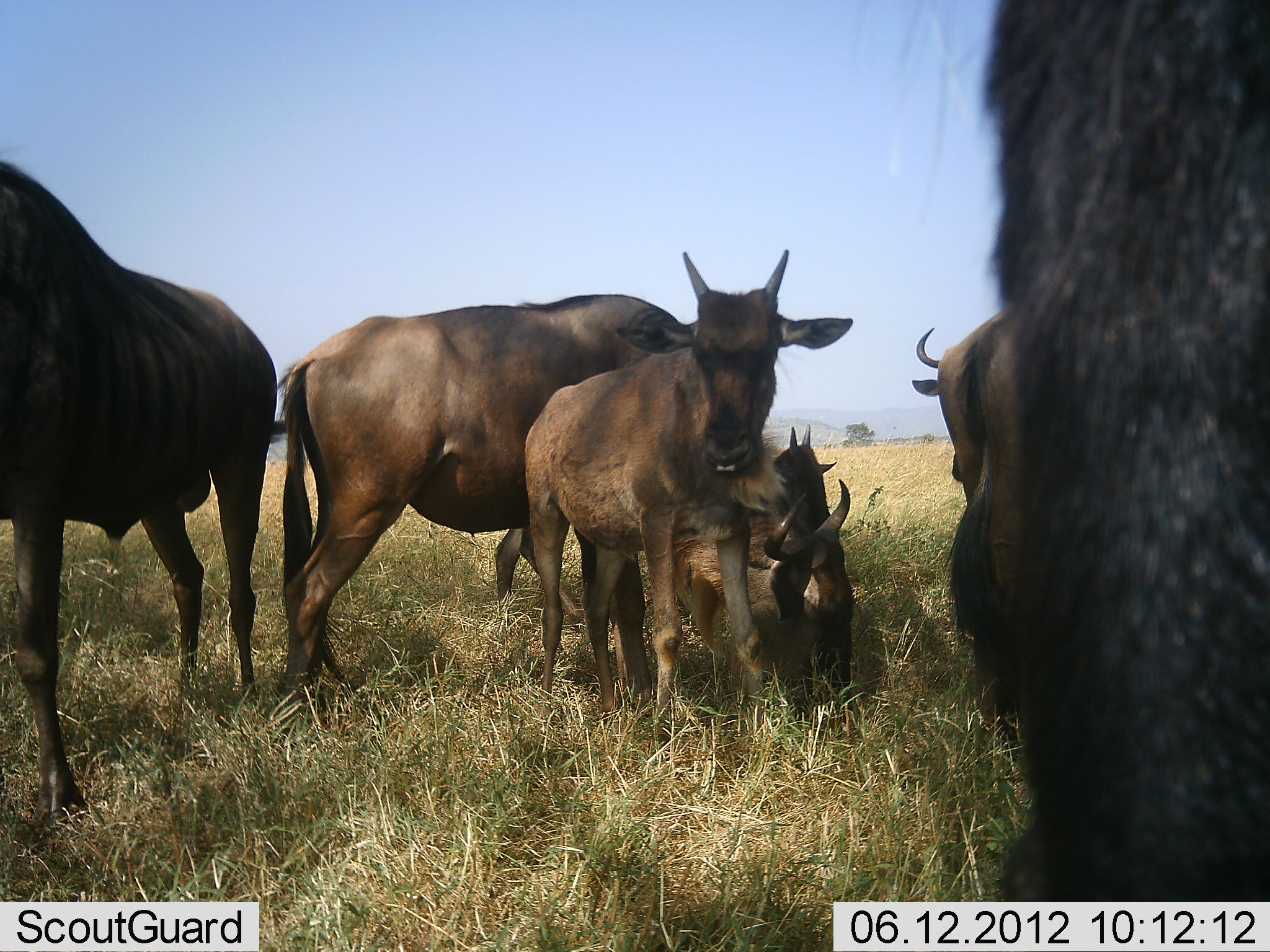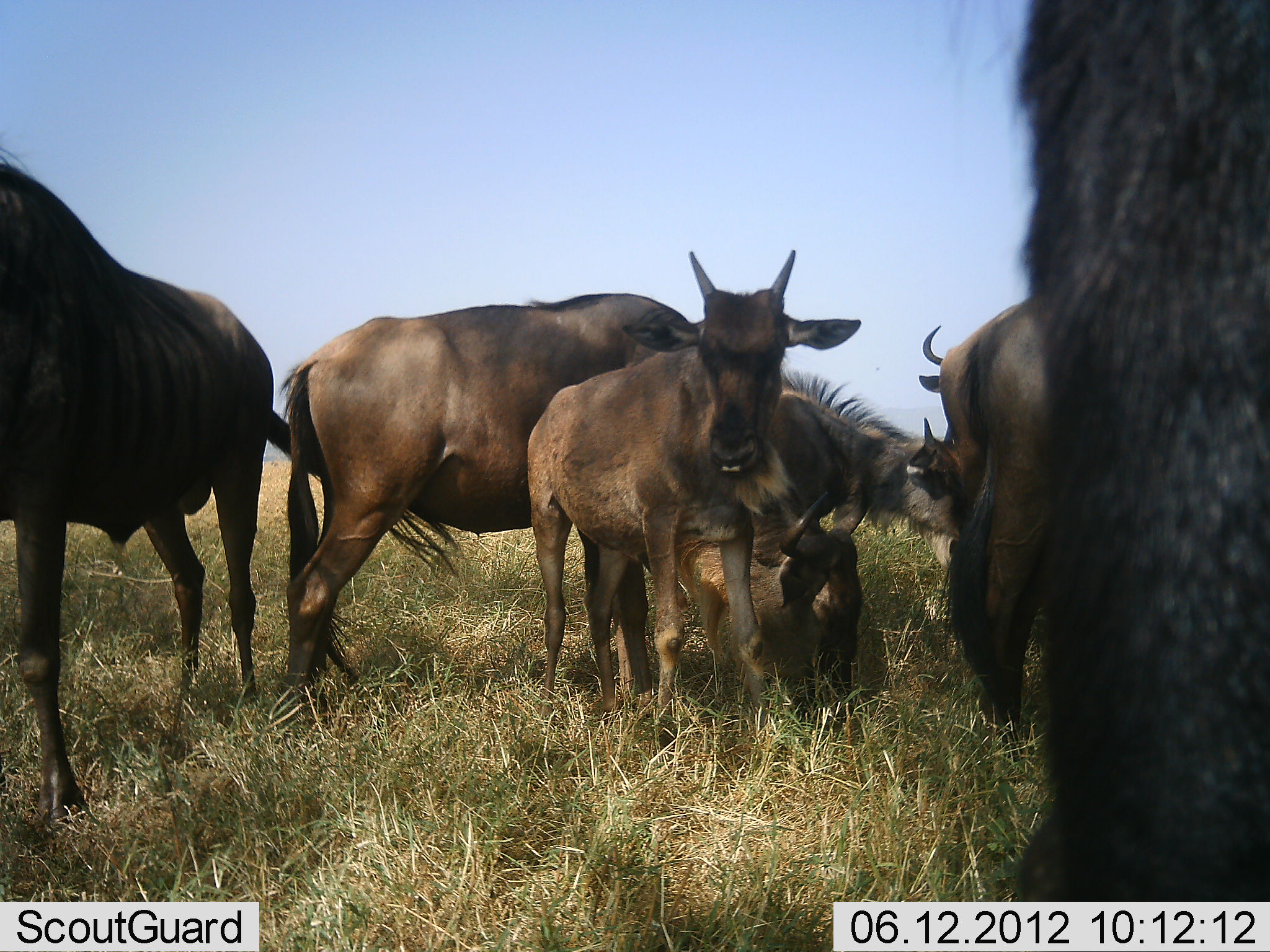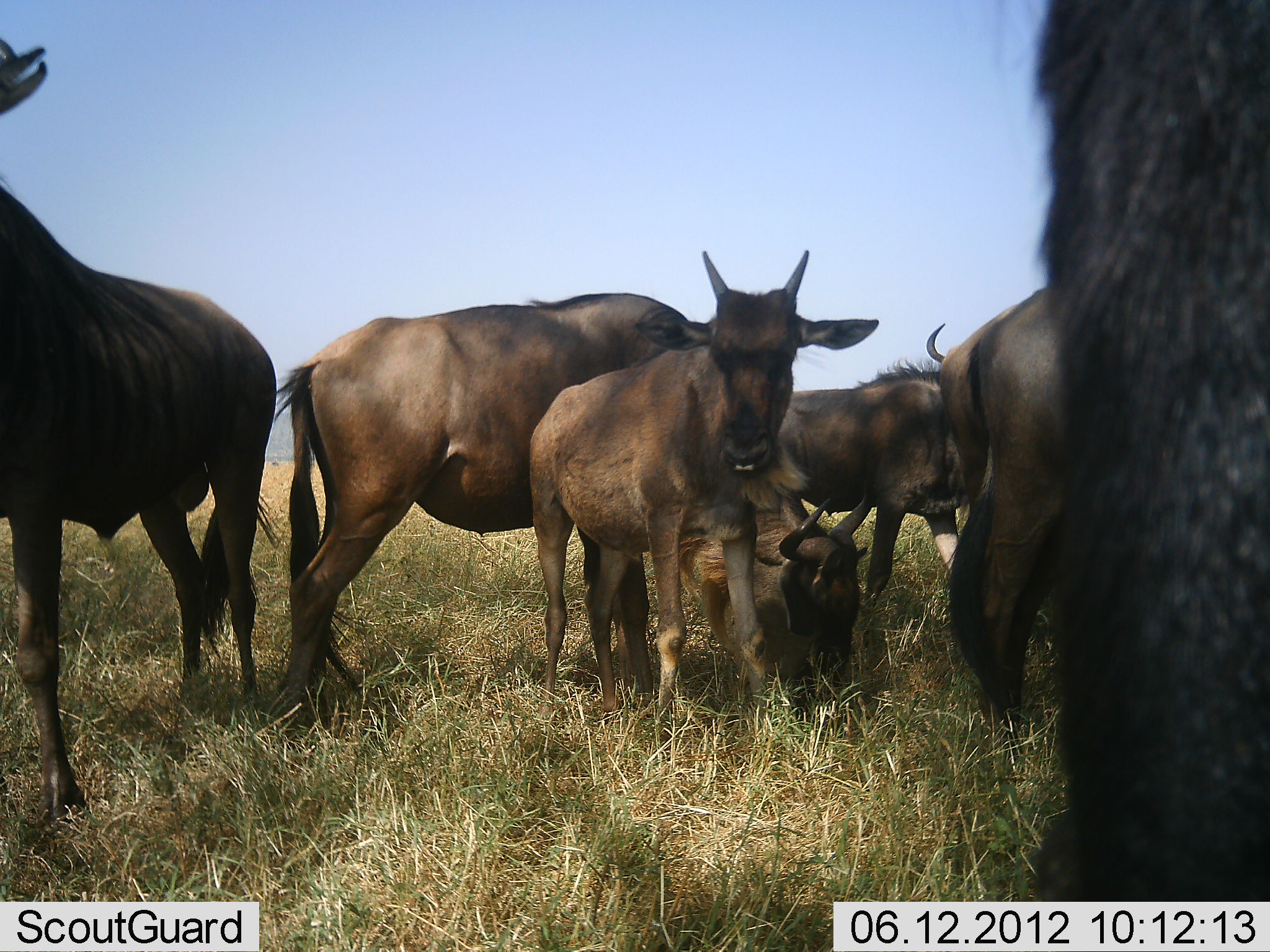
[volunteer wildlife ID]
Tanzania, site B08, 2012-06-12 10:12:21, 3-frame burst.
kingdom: Animalia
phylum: Chordata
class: Mammalia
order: Artiodactyla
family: Bovidae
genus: Connochaetes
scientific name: Connochaetes taurinus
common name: blue wildebeest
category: wildebeest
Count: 7.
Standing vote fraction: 70%.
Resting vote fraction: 60%.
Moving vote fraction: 20%.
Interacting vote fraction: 0%.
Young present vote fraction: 80%.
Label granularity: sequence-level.